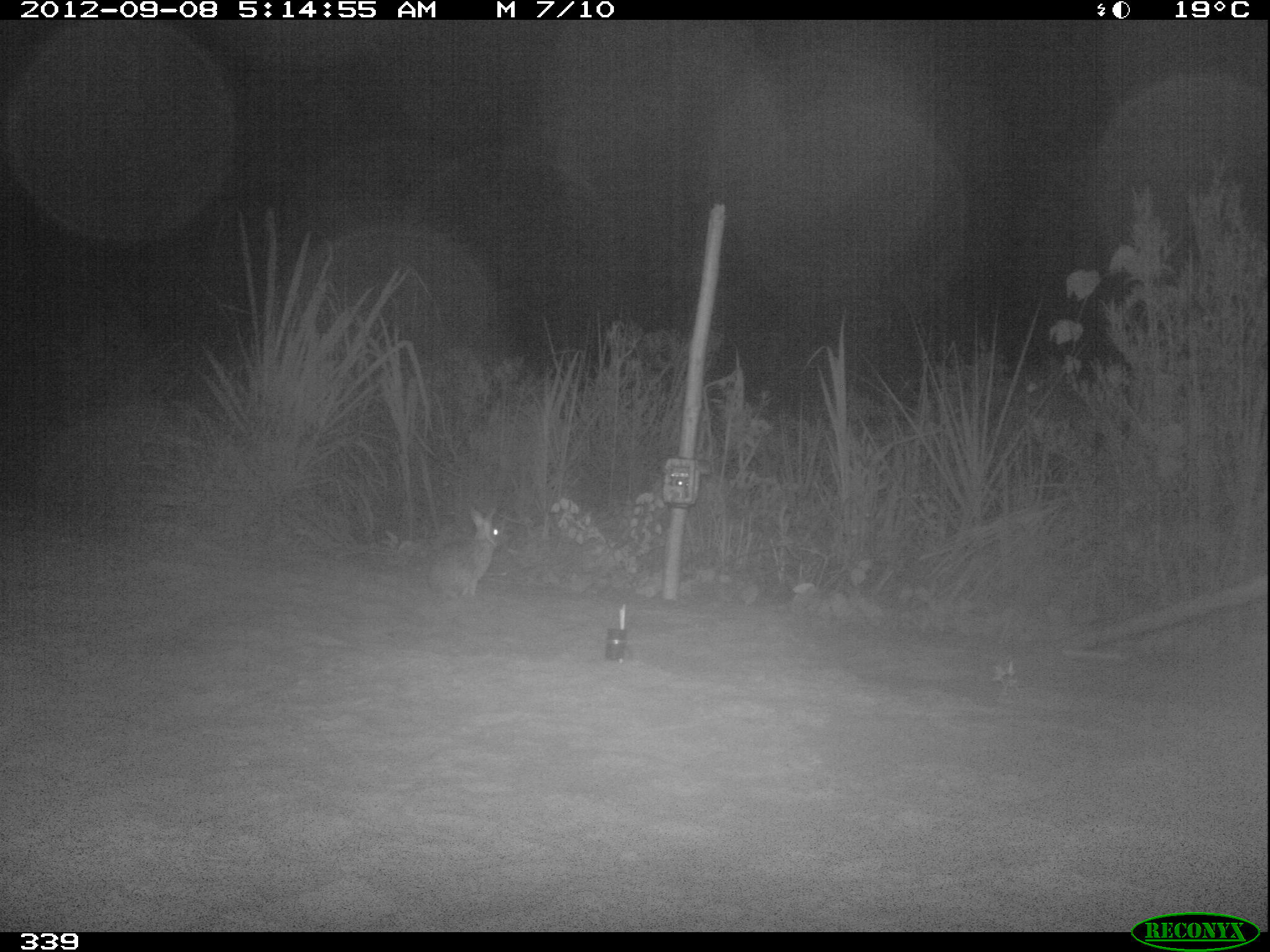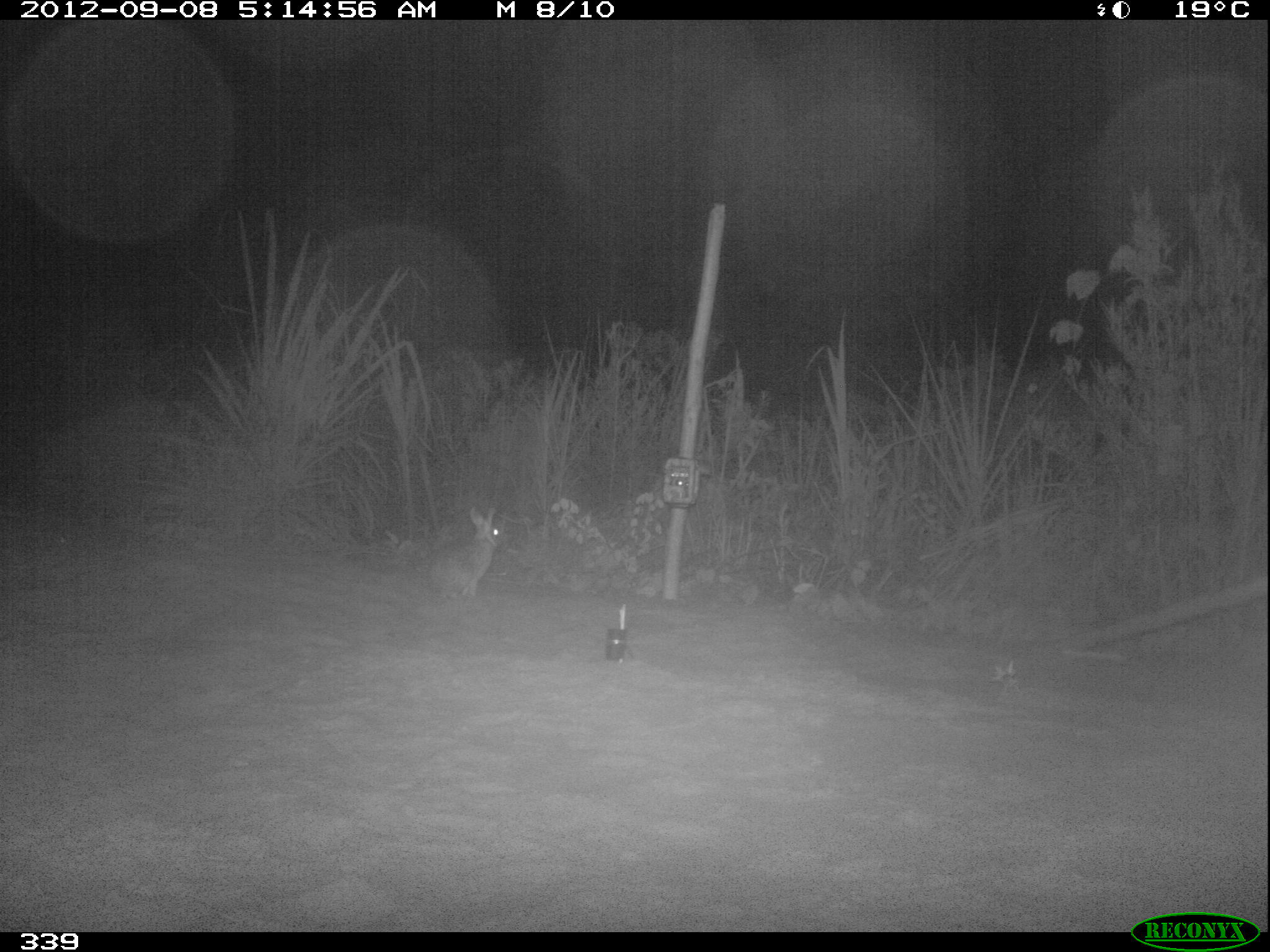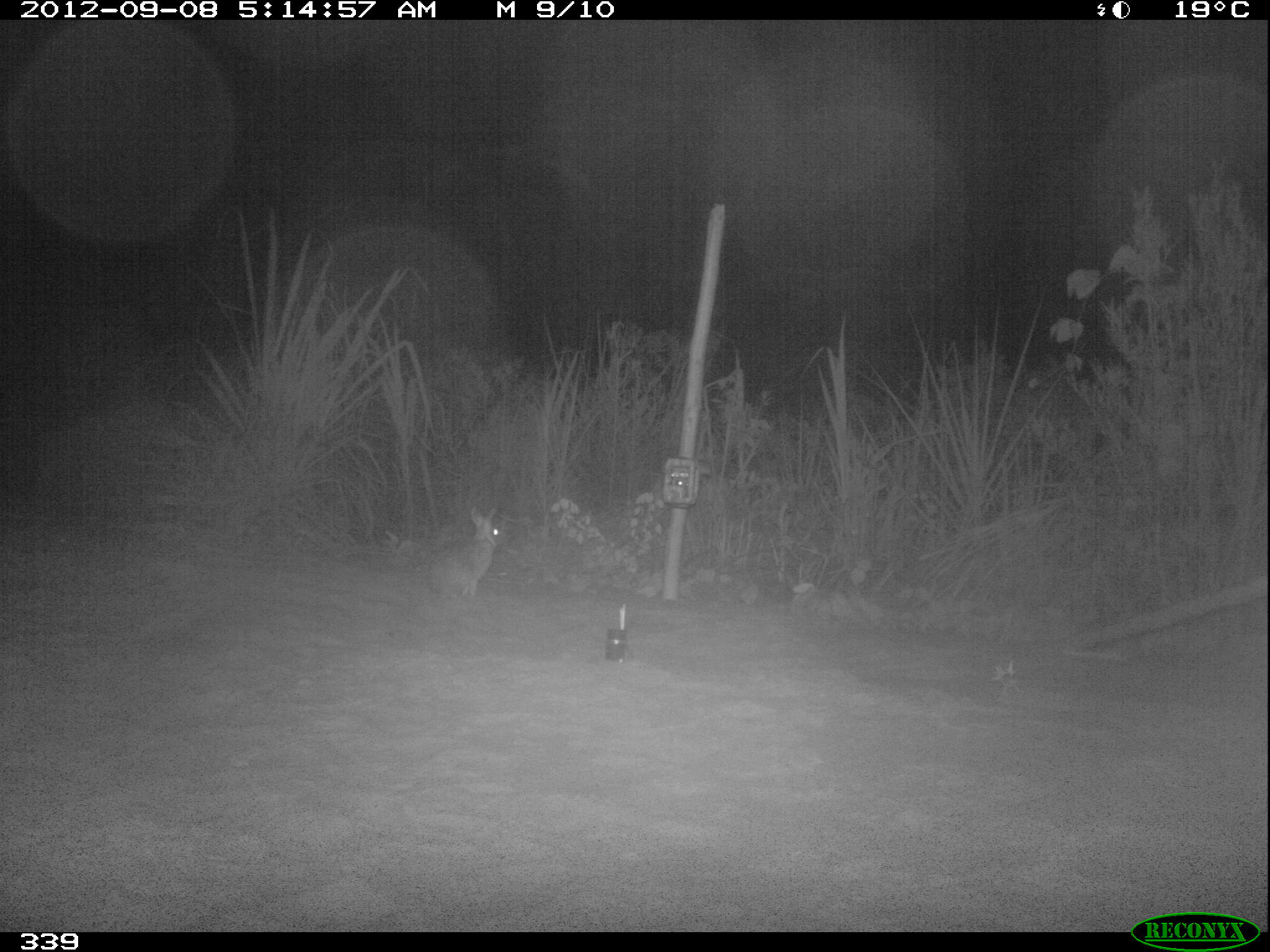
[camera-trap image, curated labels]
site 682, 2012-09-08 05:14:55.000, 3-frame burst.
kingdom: Animalia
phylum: Chordata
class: Mammalia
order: Lagomorpha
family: Leporidae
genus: Sylvilagus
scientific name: Sylvilagus brasiliensis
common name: tapeti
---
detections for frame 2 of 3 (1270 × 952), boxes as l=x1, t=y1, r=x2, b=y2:
sylvilagus brasiliensis: l=426, t=506, r=502, b=601